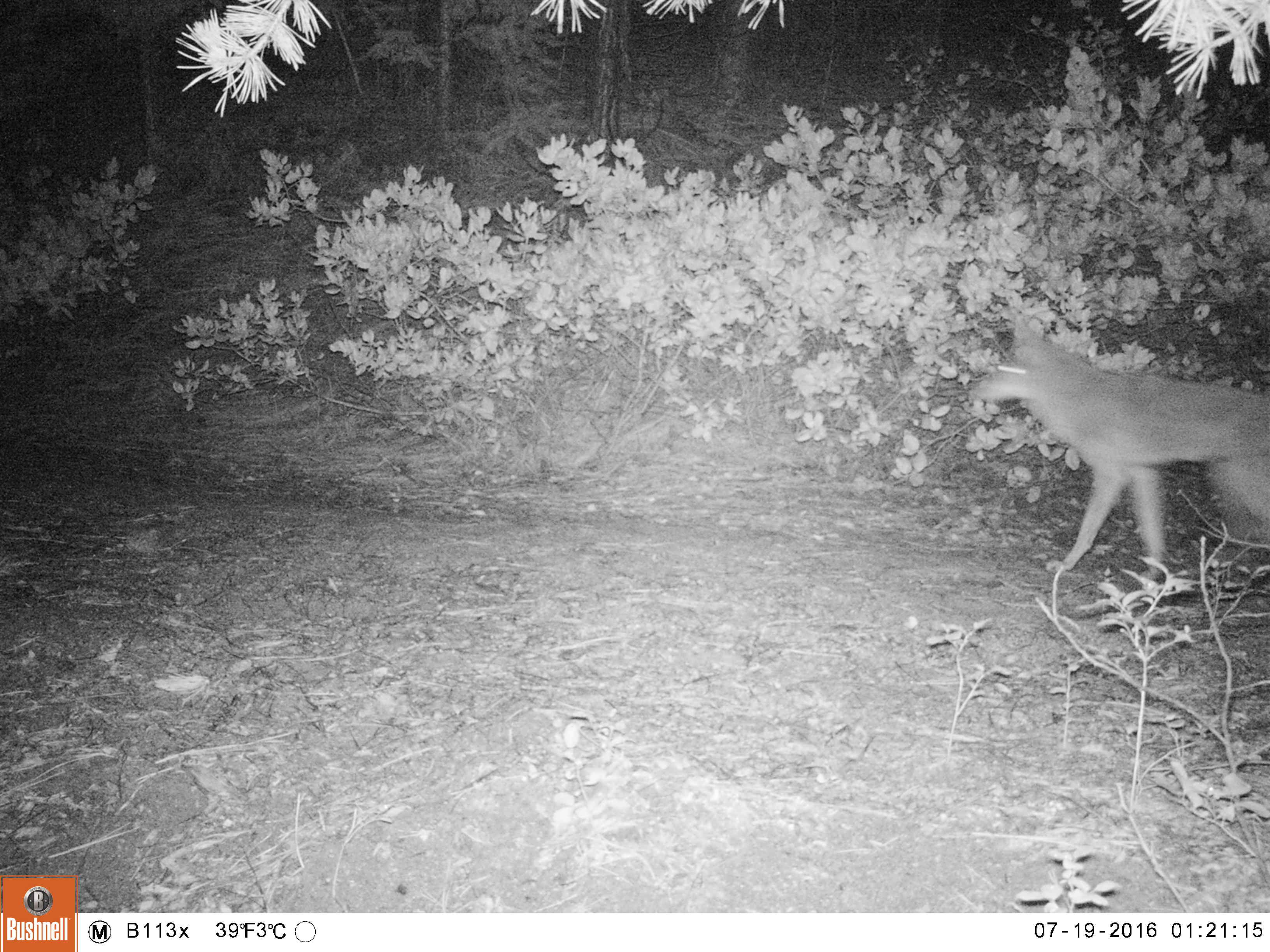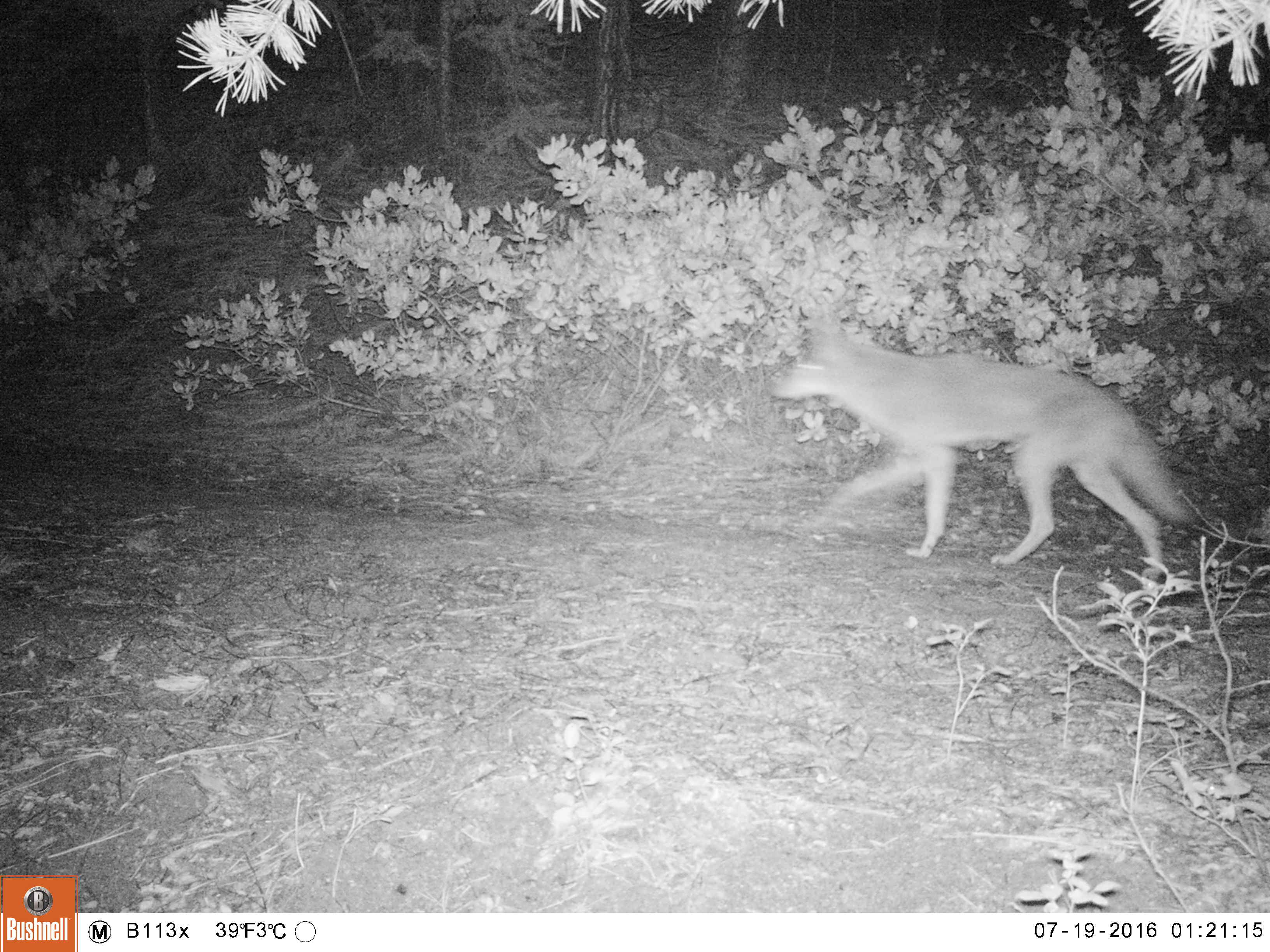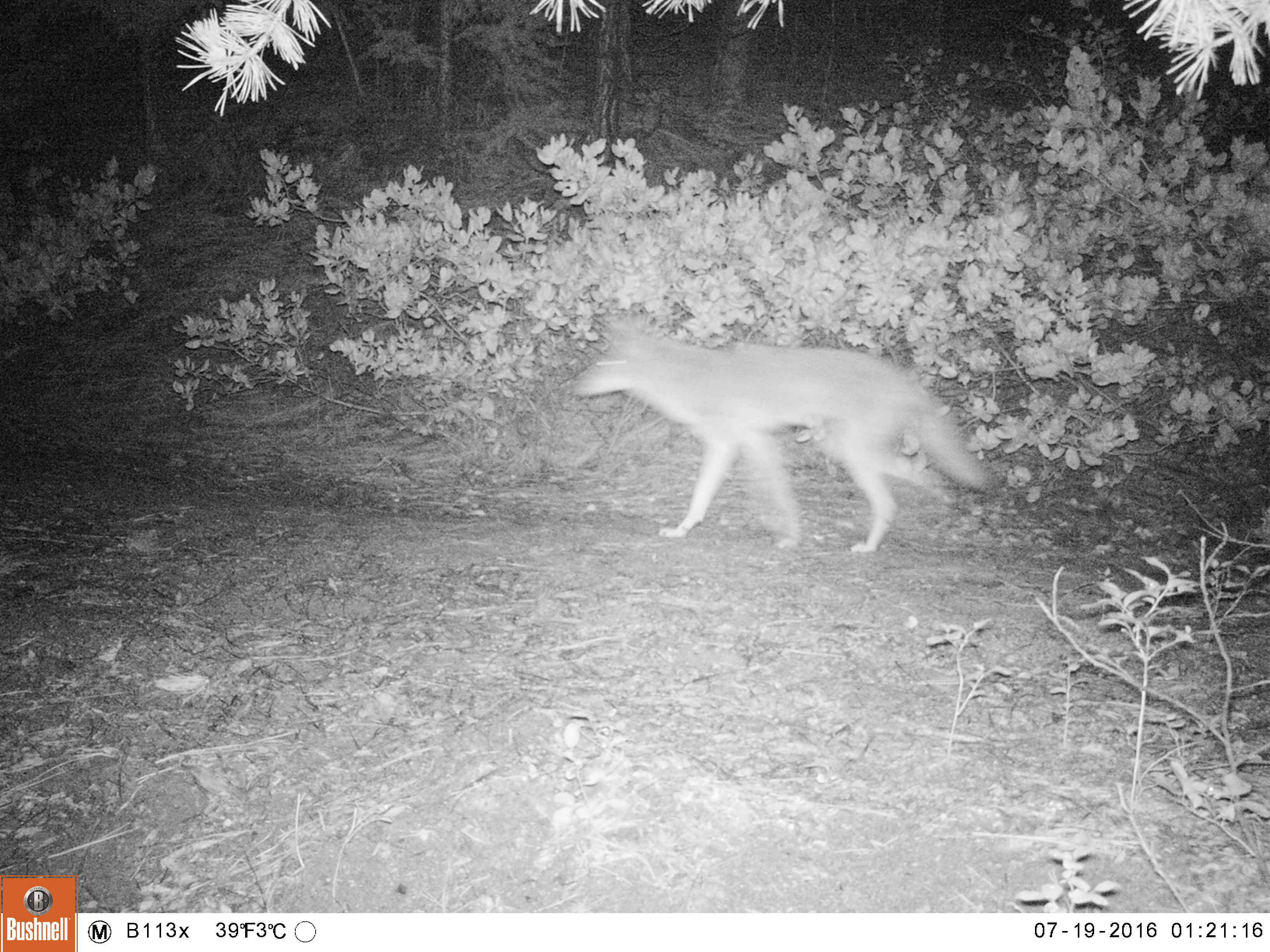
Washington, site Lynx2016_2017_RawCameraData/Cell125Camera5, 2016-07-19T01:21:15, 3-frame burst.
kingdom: Animalia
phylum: Chordata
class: Mammalia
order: Carnivora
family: Canidae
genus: Canis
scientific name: Canis latrans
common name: coyote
Canis latrans (coyote). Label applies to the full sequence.